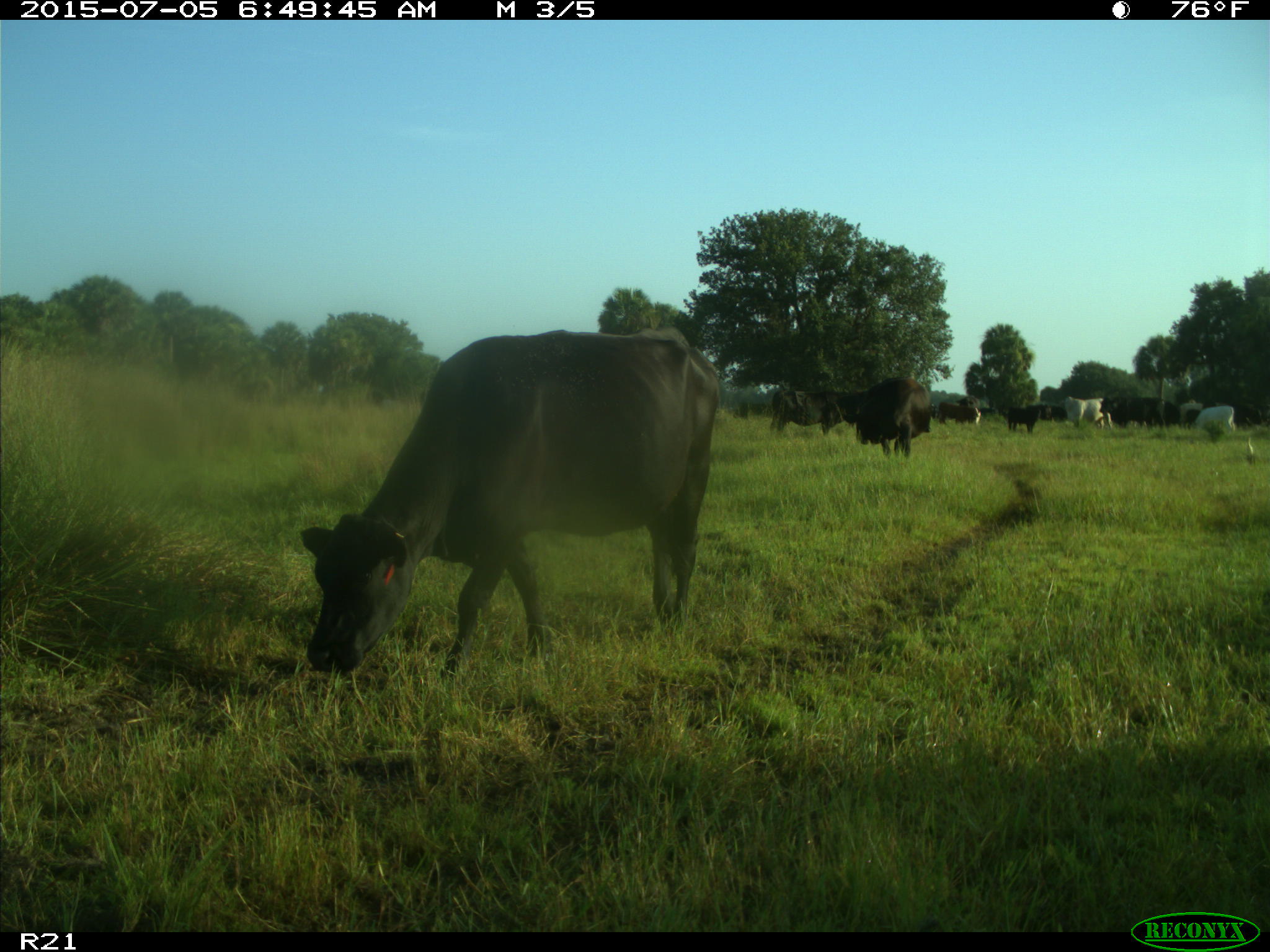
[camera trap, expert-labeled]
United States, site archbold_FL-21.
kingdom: Animalia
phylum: Chordata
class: Mammalia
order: Artiodactyla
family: Bovidae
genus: Bos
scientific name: Bos taurus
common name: domestic cow